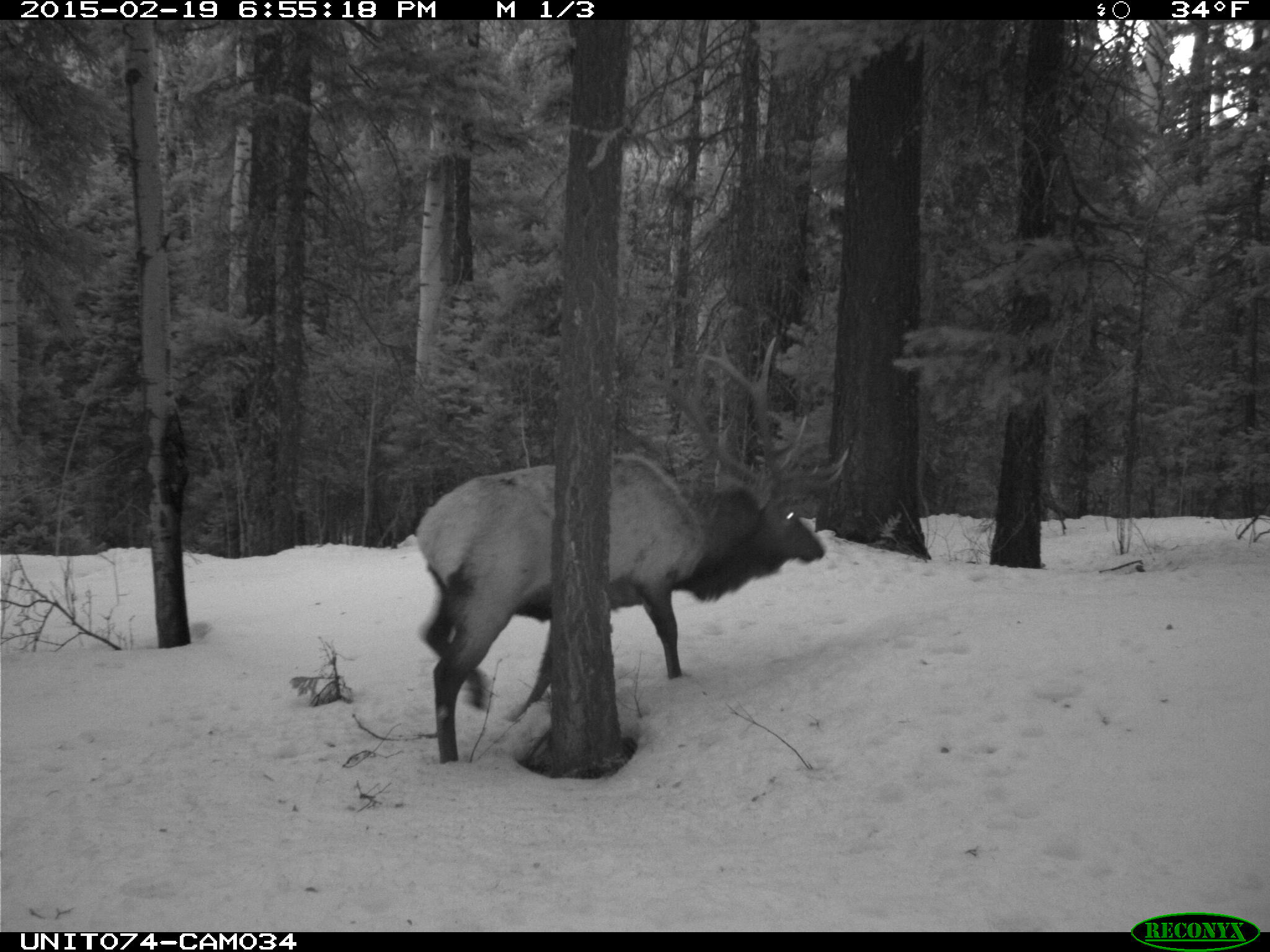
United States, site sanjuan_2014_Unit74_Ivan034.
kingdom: Animalia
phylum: Chordata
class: Mammalia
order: Artiodactyla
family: Cervidae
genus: Cervus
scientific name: Cervus elaphus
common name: red deer